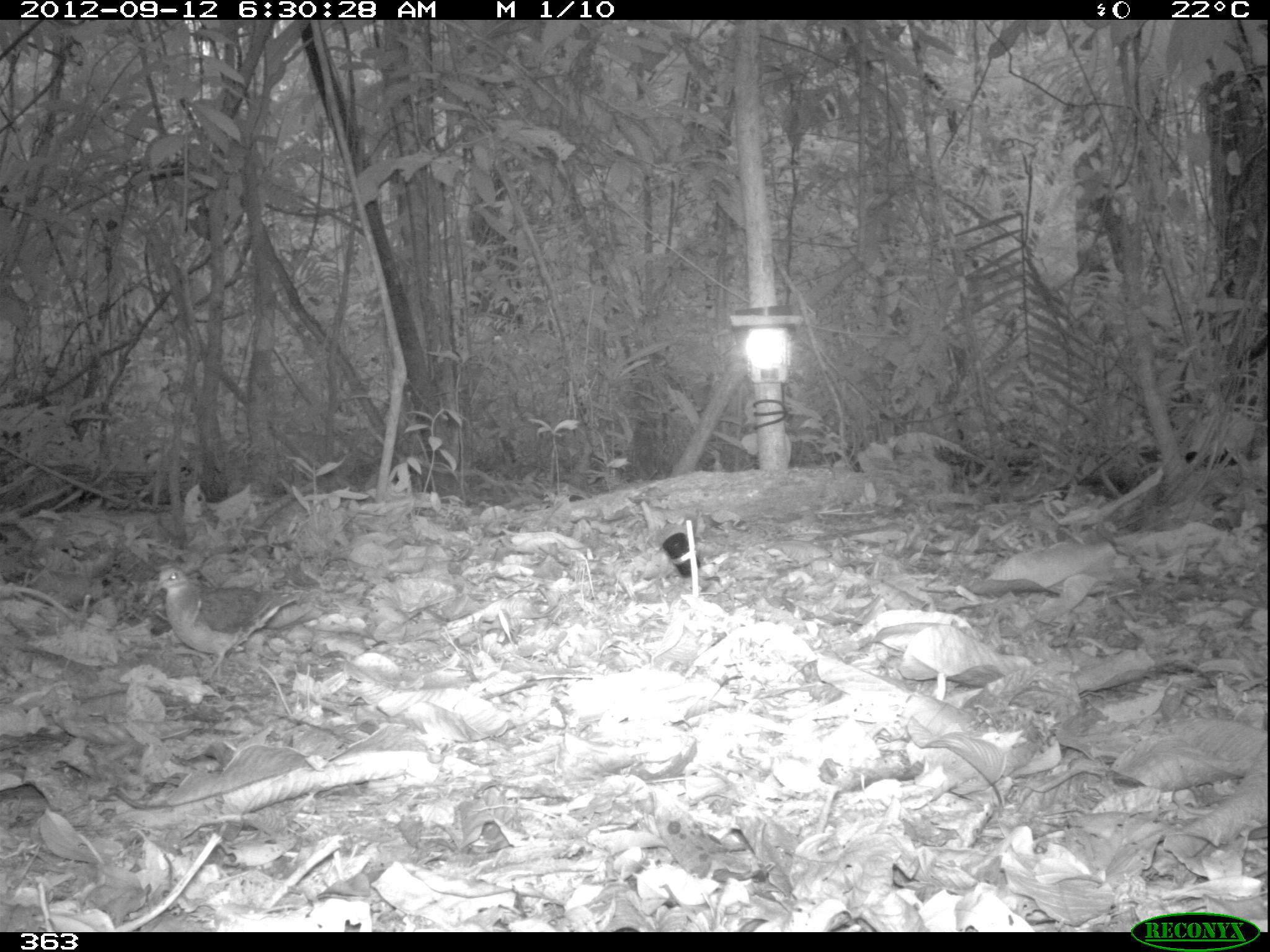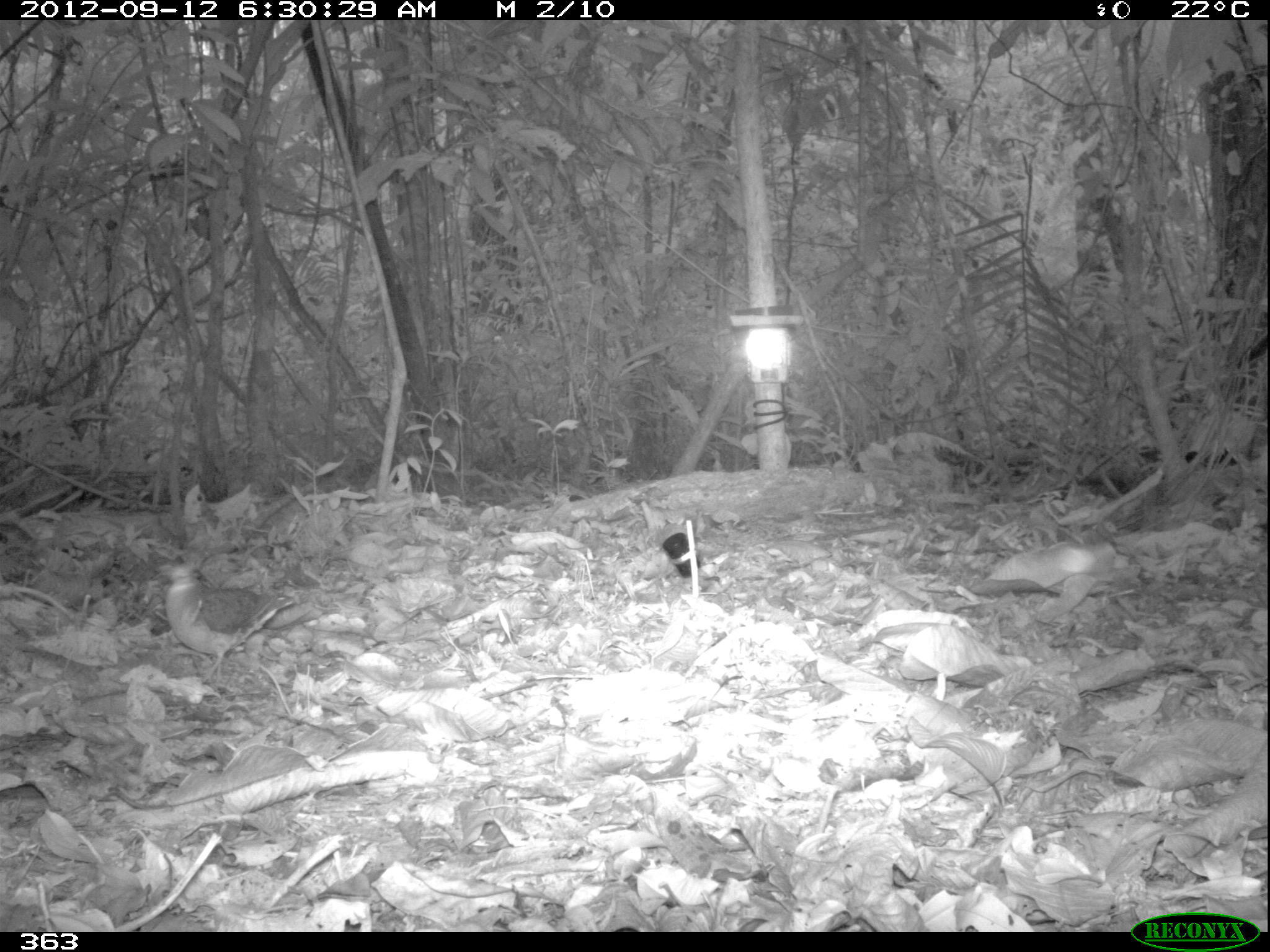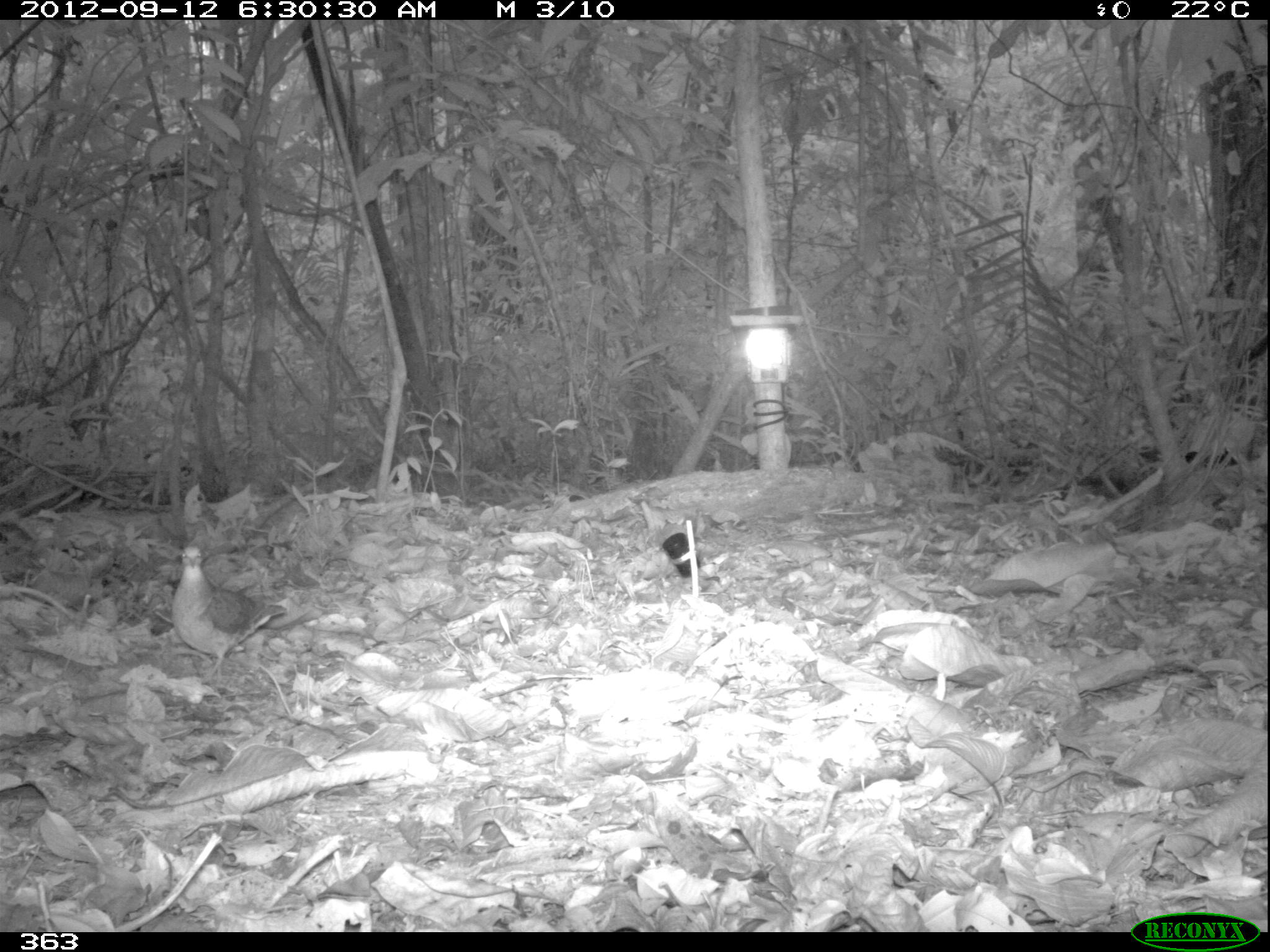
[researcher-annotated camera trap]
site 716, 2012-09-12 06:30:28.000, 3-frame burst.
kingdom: Animalia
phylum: Chordata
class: Aves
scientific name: Aves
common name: bird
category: unknown bird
Unknown bird (bird) (Aves).